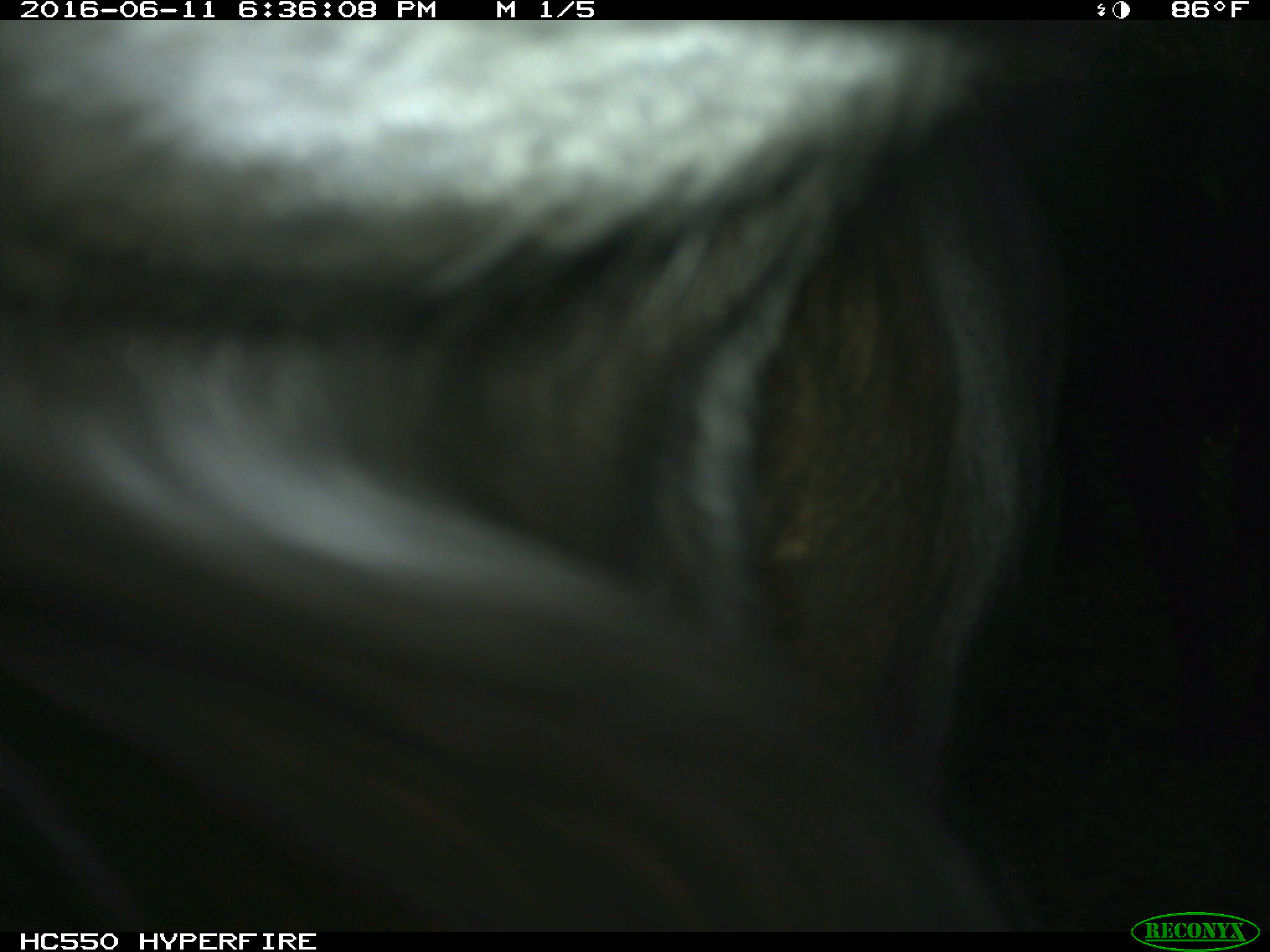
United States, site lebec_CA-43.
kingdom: Animalia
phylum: Chordata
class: Mammalia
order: Artiodactyla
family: Bovidae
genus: Bos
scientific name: Bos taurus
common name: domestic cow